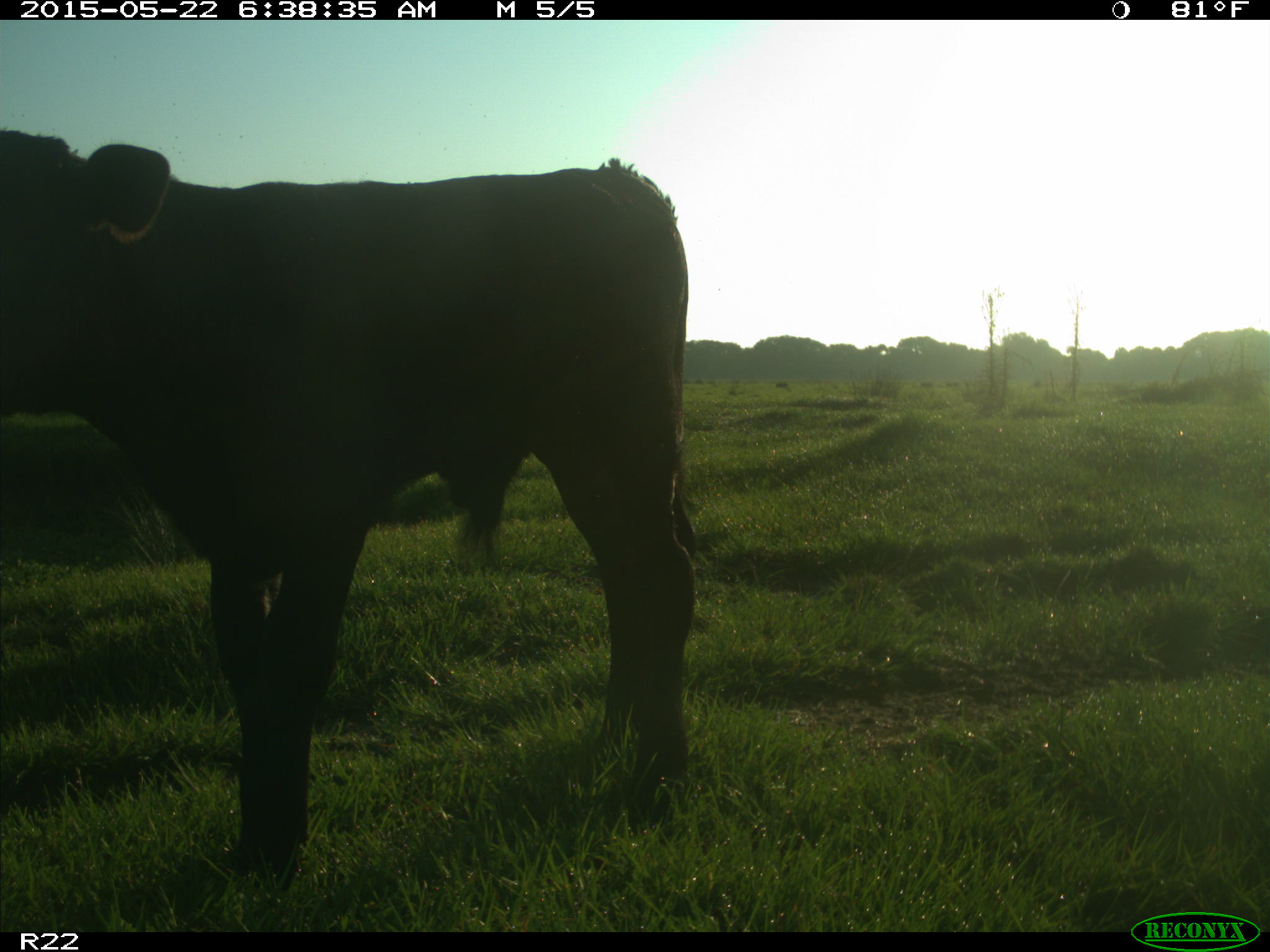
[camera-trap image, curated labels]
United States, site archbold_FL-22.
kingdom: Animalia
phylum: Chordata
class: Mammalia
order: Artiodactyla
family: Bovidae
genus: Bos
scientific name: Bos taurus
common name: domestic cow